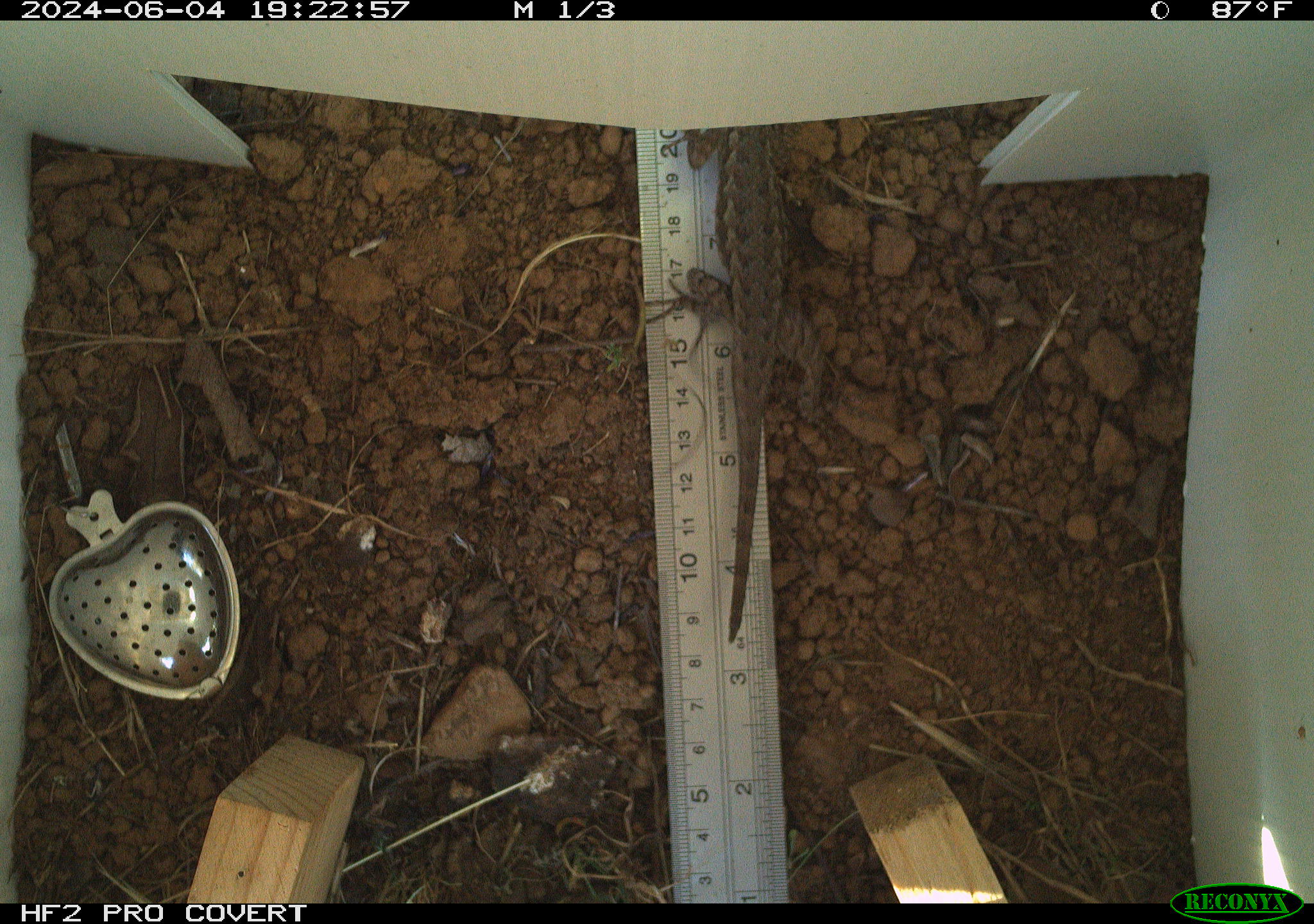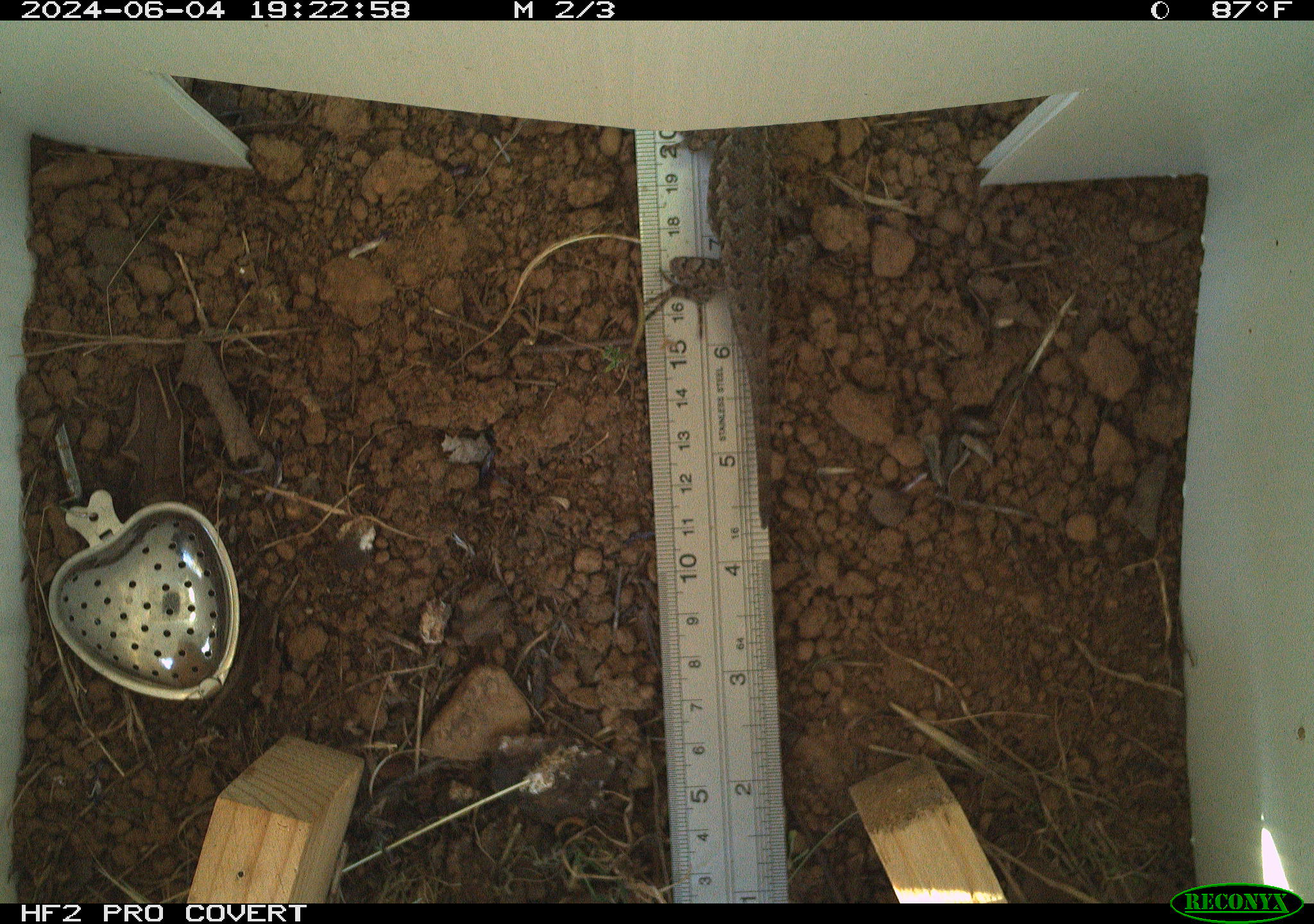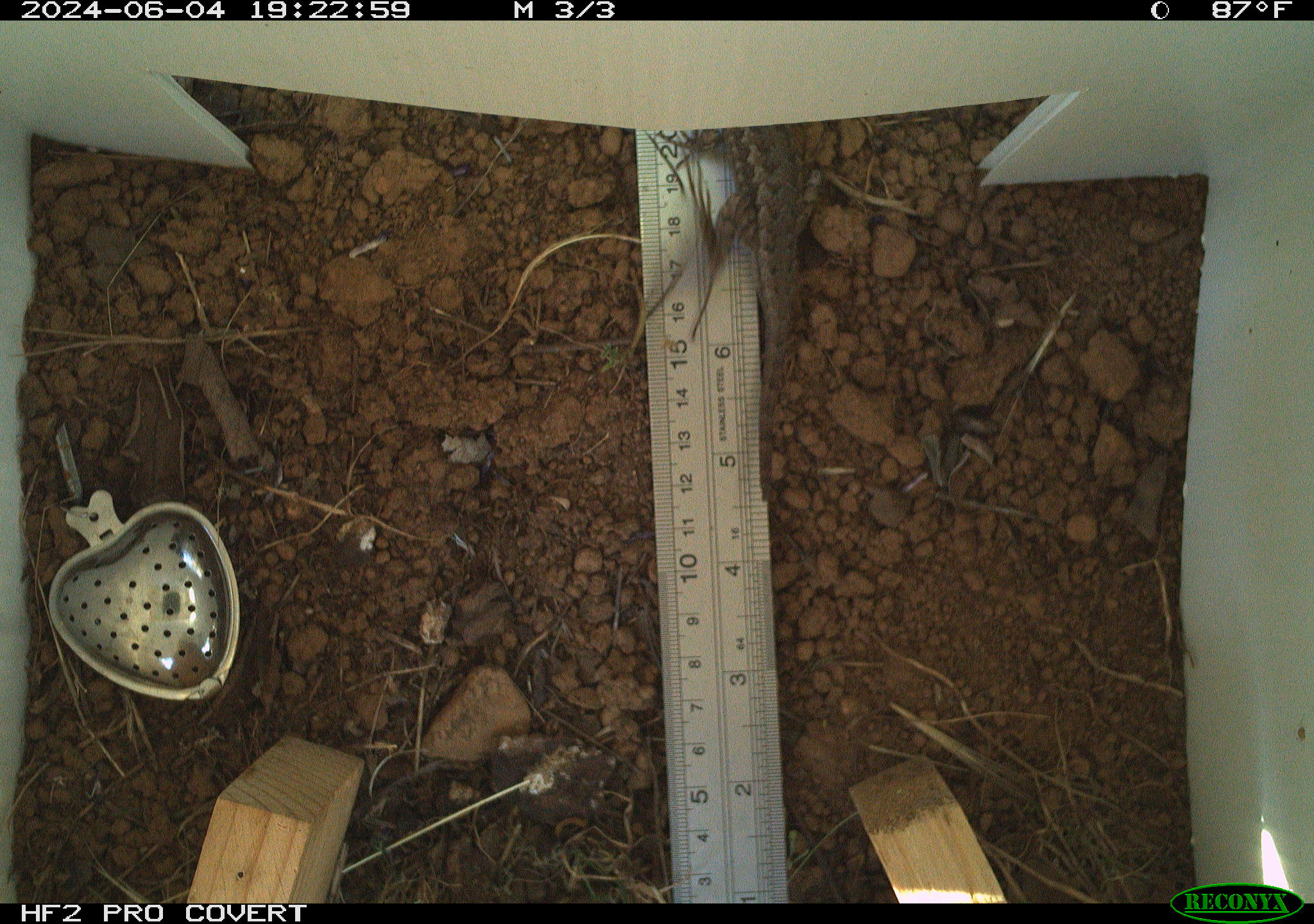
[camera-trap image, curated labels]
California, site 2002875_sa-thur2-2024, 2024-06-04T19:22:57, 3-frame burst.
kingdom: Animalia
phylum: Chordata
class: Reptilia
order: Squamata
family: Phrynosomatidae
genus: Sceloporus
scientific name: Sceloporus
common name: spiny lizards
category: sceloporus species